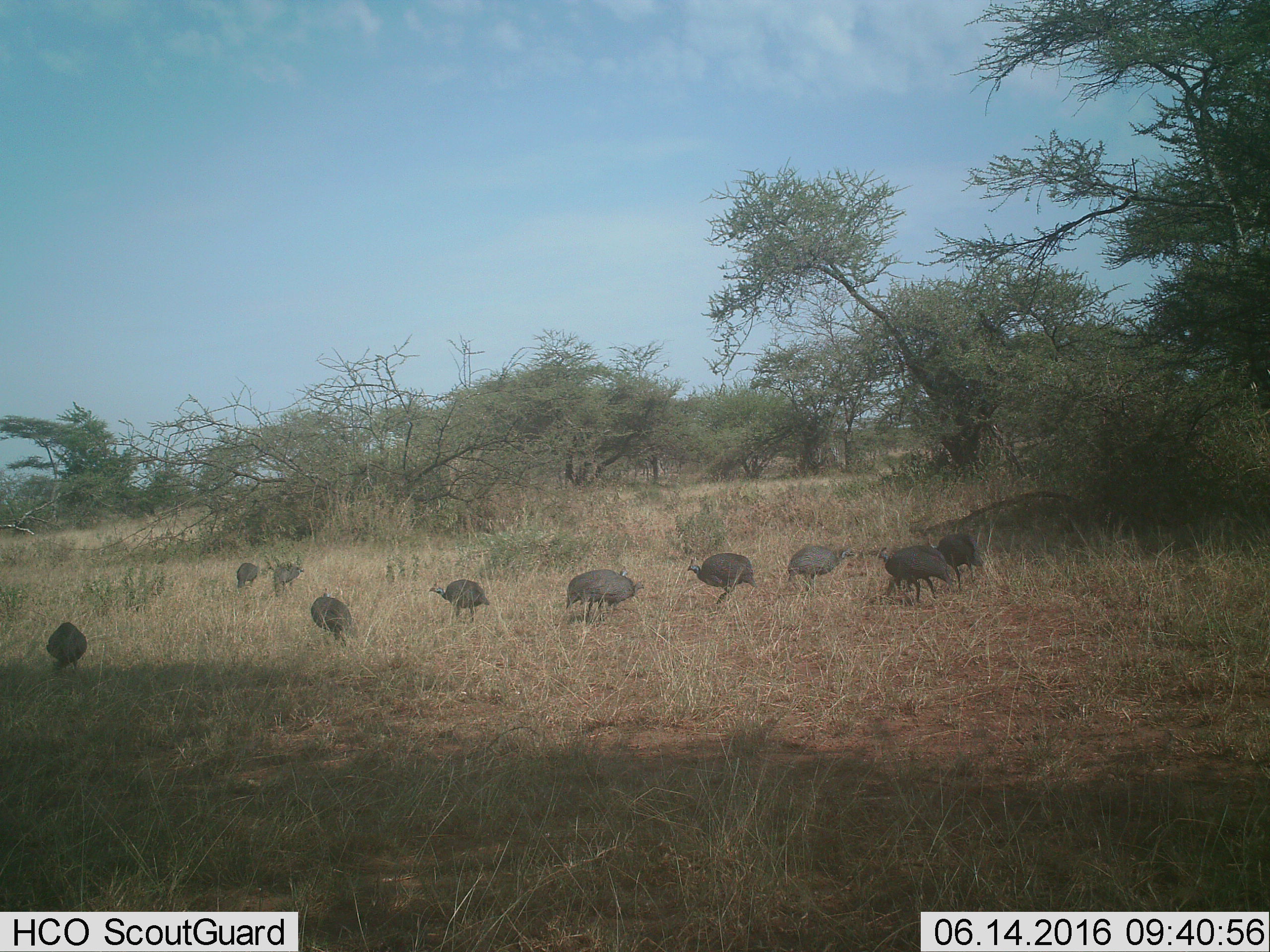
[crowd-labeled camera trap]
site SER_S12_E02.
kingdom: Animalia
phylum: Chordata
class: Aves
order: Galliformes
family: Numididae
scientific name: Numididae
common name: guineafowl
Guineafowl (Numididae), count 11-50. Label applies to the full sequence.